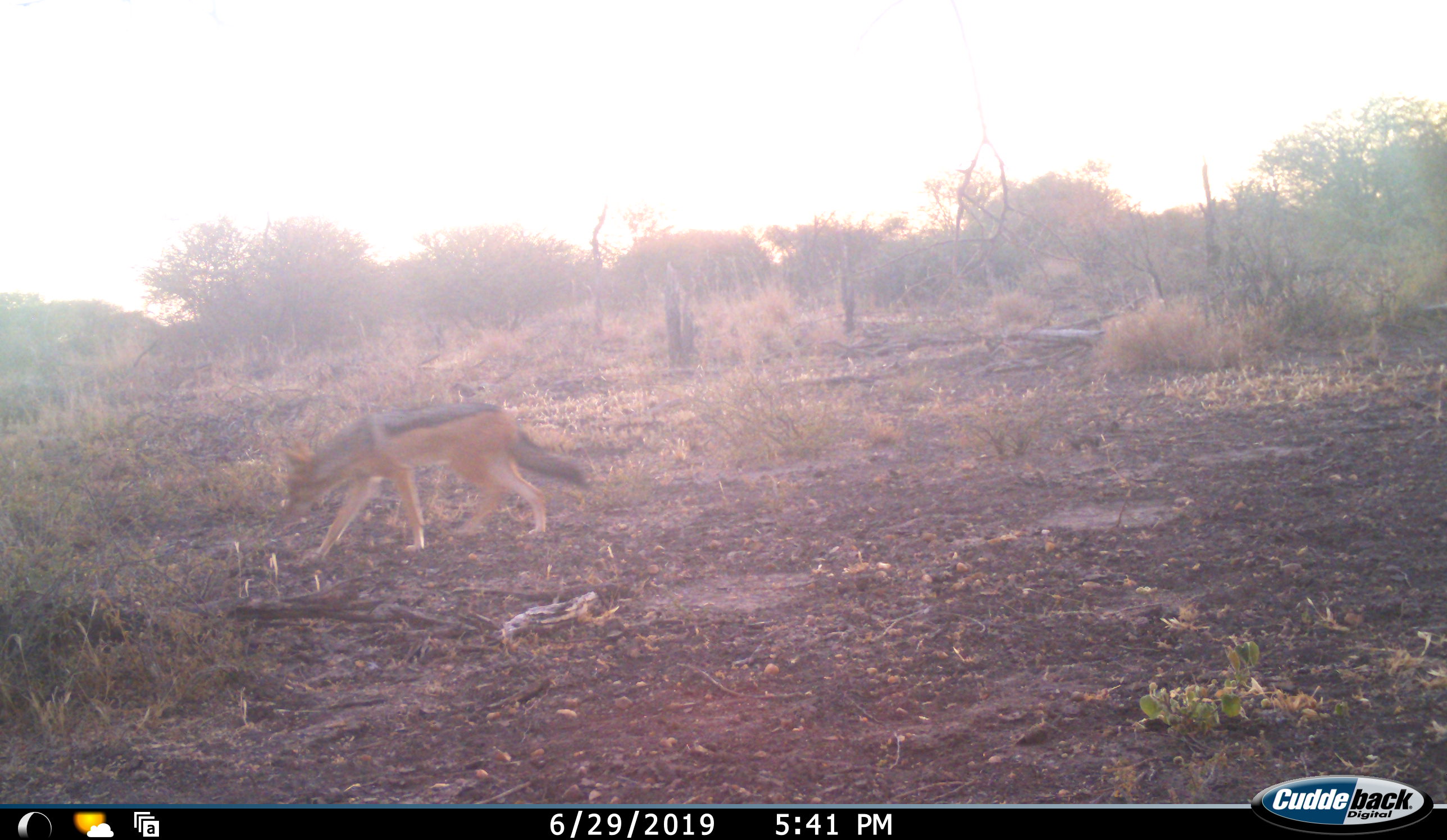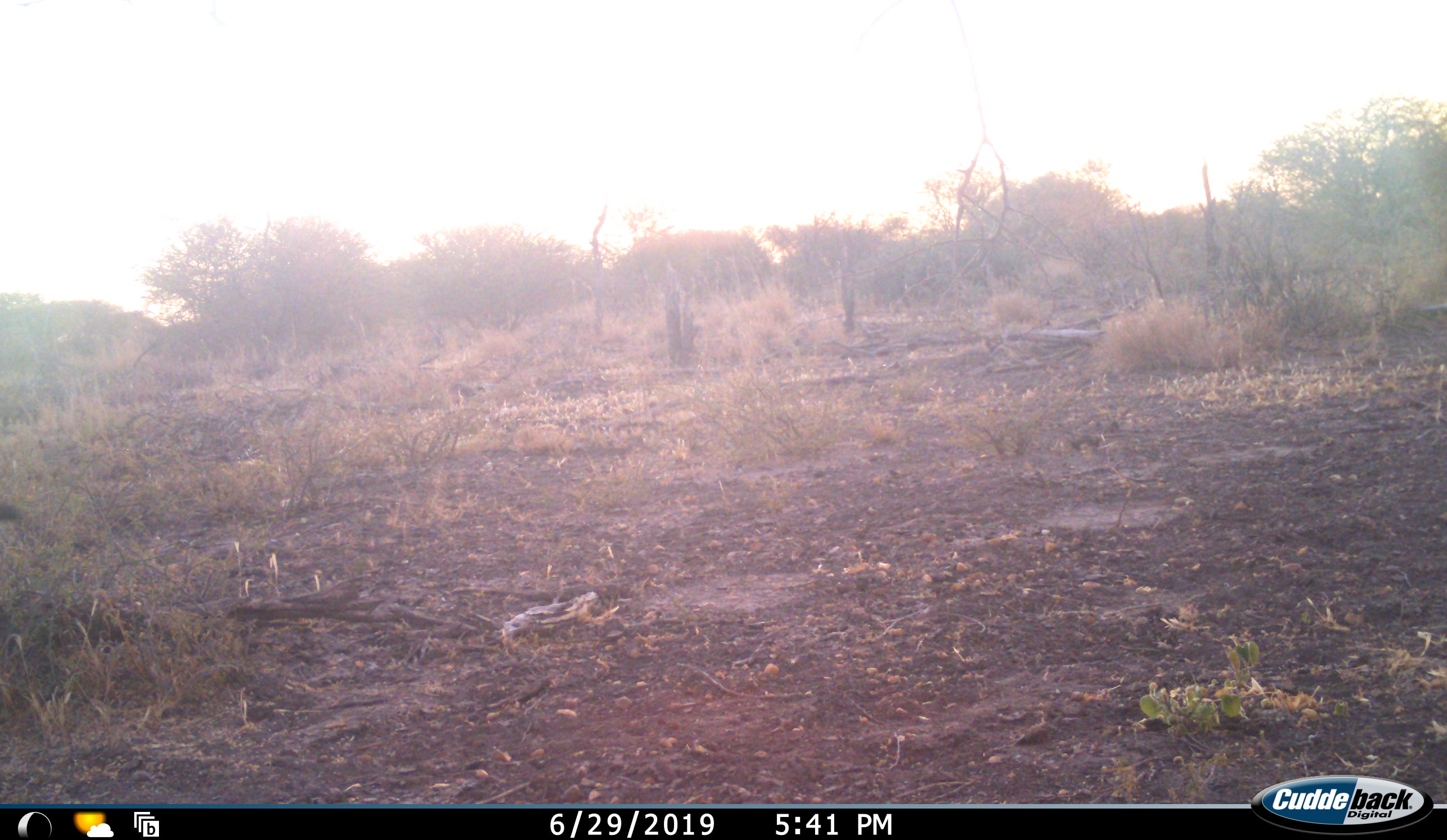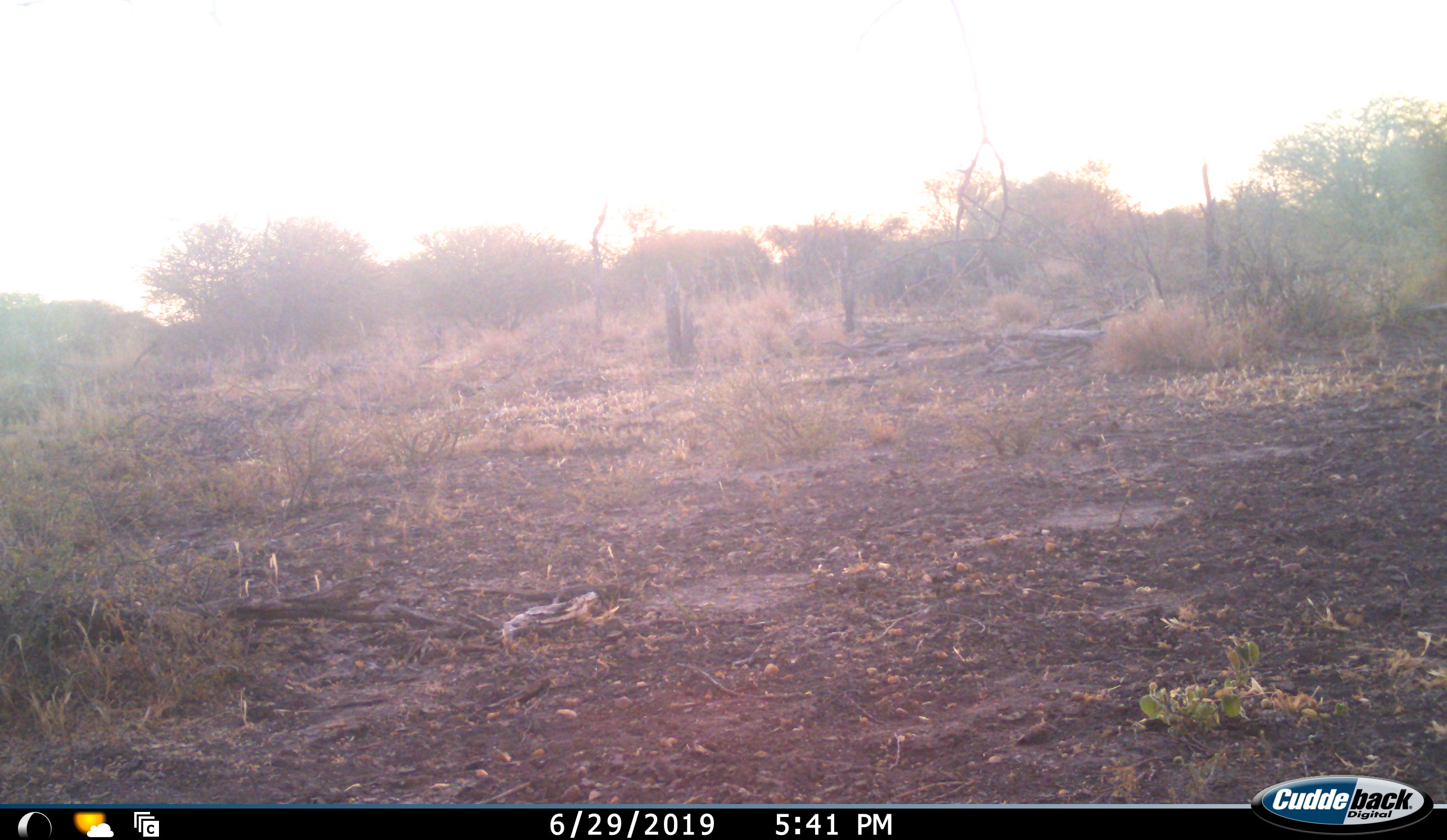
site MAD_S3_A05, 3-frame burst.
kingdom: Animalia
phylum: Chordata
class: Mammalia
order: Carnivora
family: Canidae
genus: Lupulella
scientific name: Lupulella mesomelas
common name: black-backed jackal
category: jackalblackbacked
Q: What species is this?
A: Jackalblackbacked (black-backed jackal) (Lupulella mesomelas).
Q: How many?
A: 1.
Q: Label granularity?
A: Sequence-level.